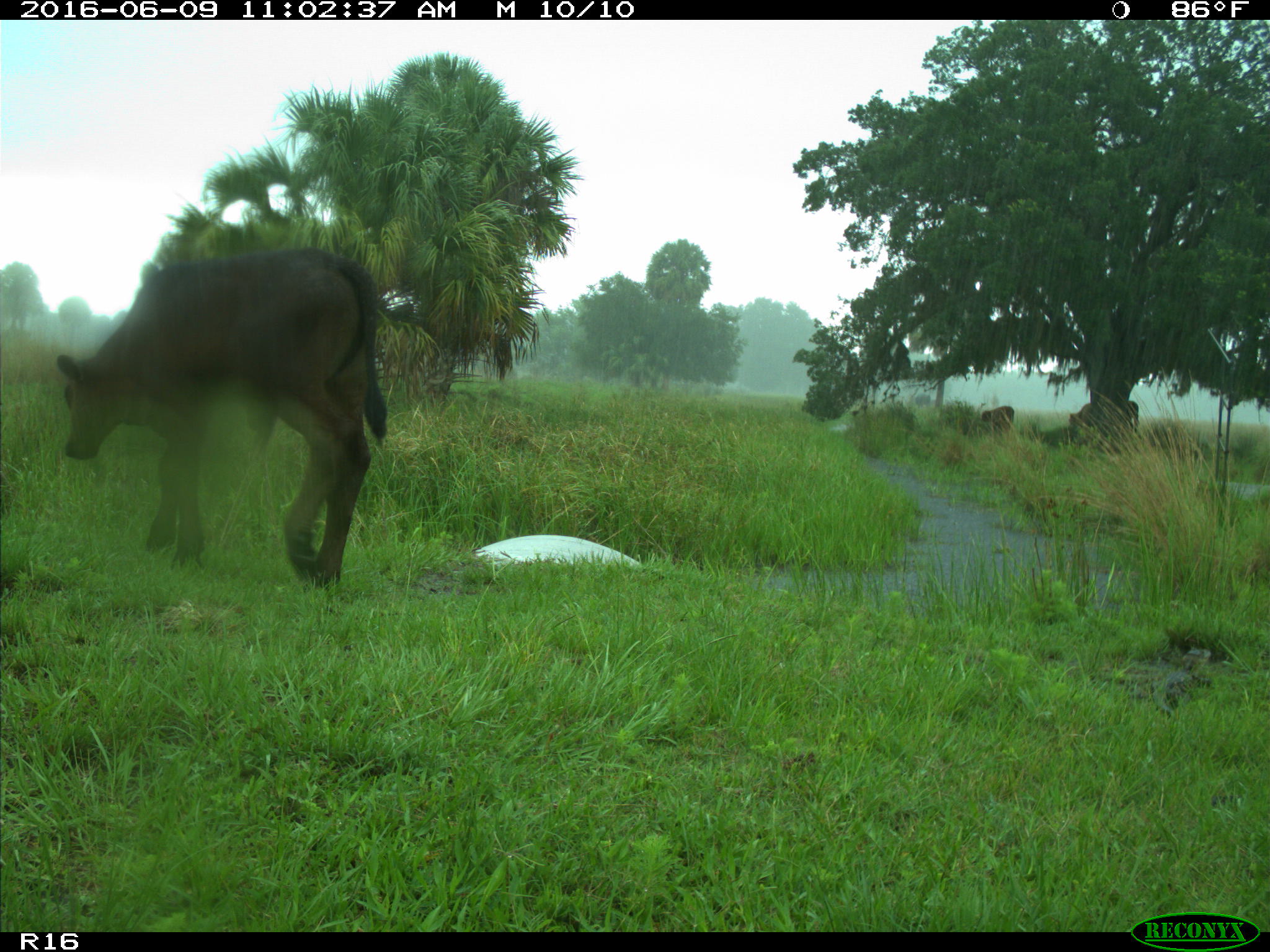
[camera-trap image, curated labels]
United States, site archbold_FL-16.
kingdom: Animalia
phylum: Chordata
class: Mammalia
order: Artiodactyla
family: Bovidae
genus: Bos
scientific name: Bos taurus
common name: domestic cow